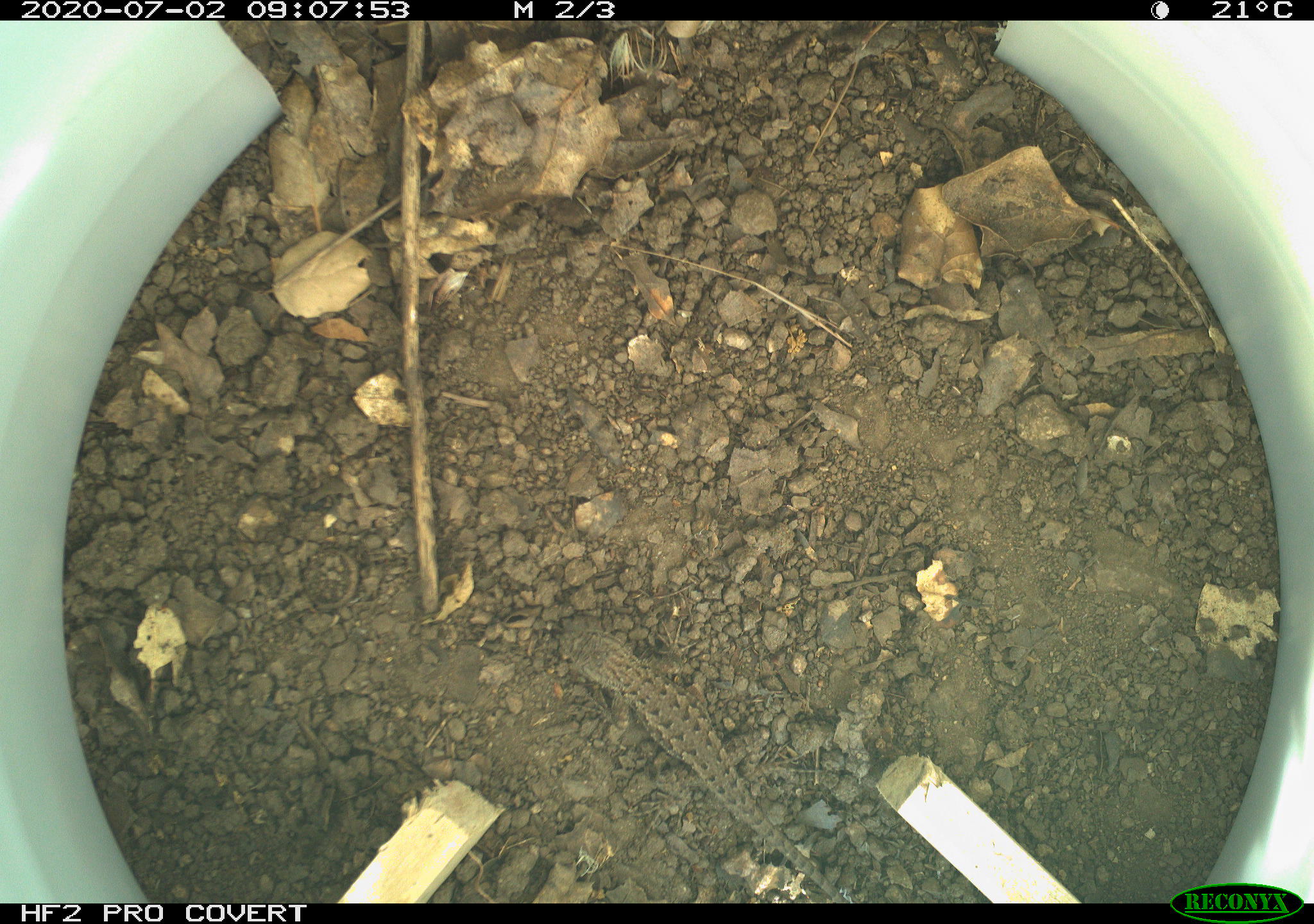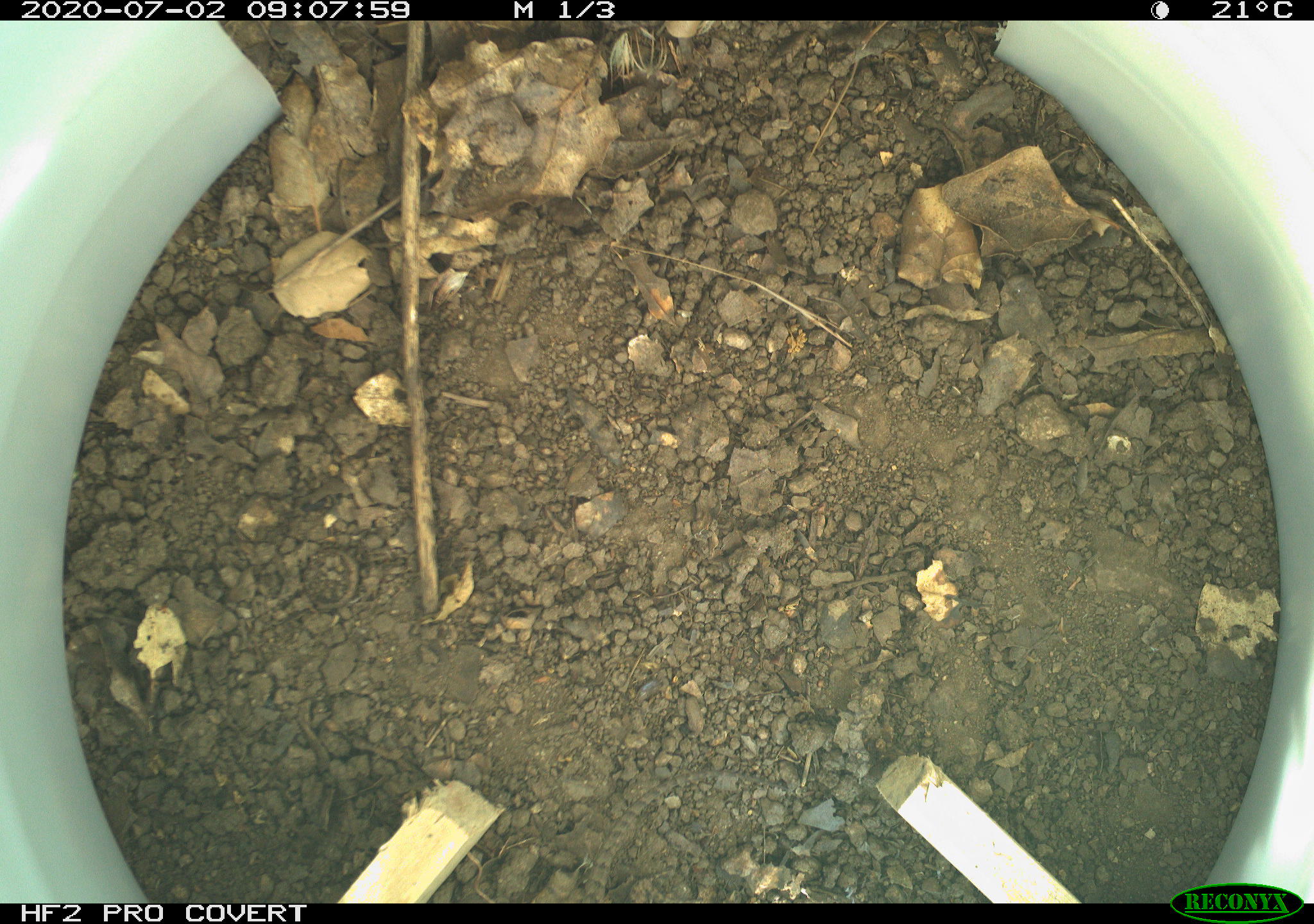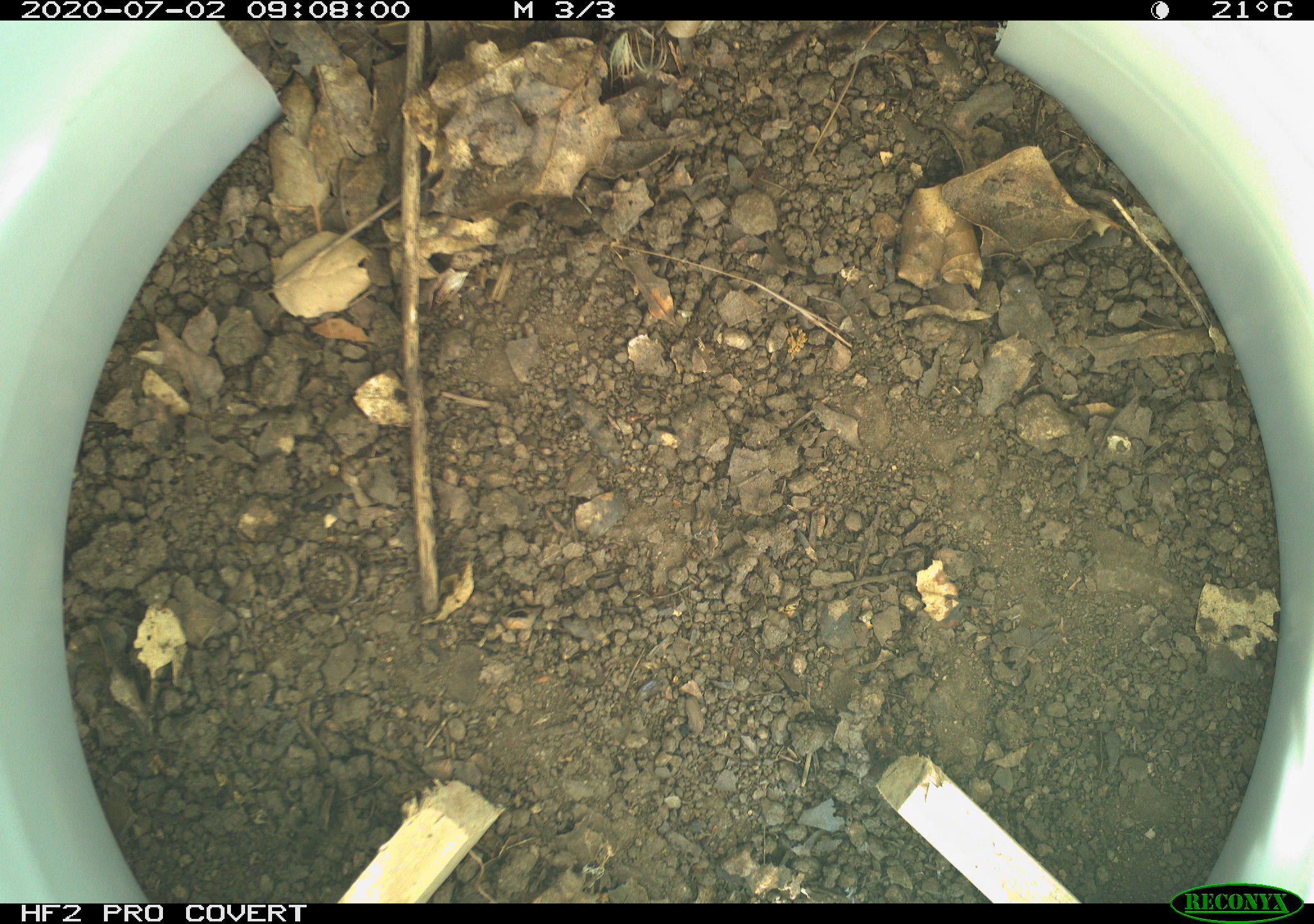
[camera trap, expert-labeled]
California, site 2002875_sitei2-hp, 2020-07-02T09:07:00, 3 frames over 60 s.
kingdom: Animalia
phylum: Chordata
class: Reptilia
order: Squamata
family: Phrynosomatidae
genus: Sceloporus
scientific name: Sceloporus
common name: spiny lizards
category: sceloporus species